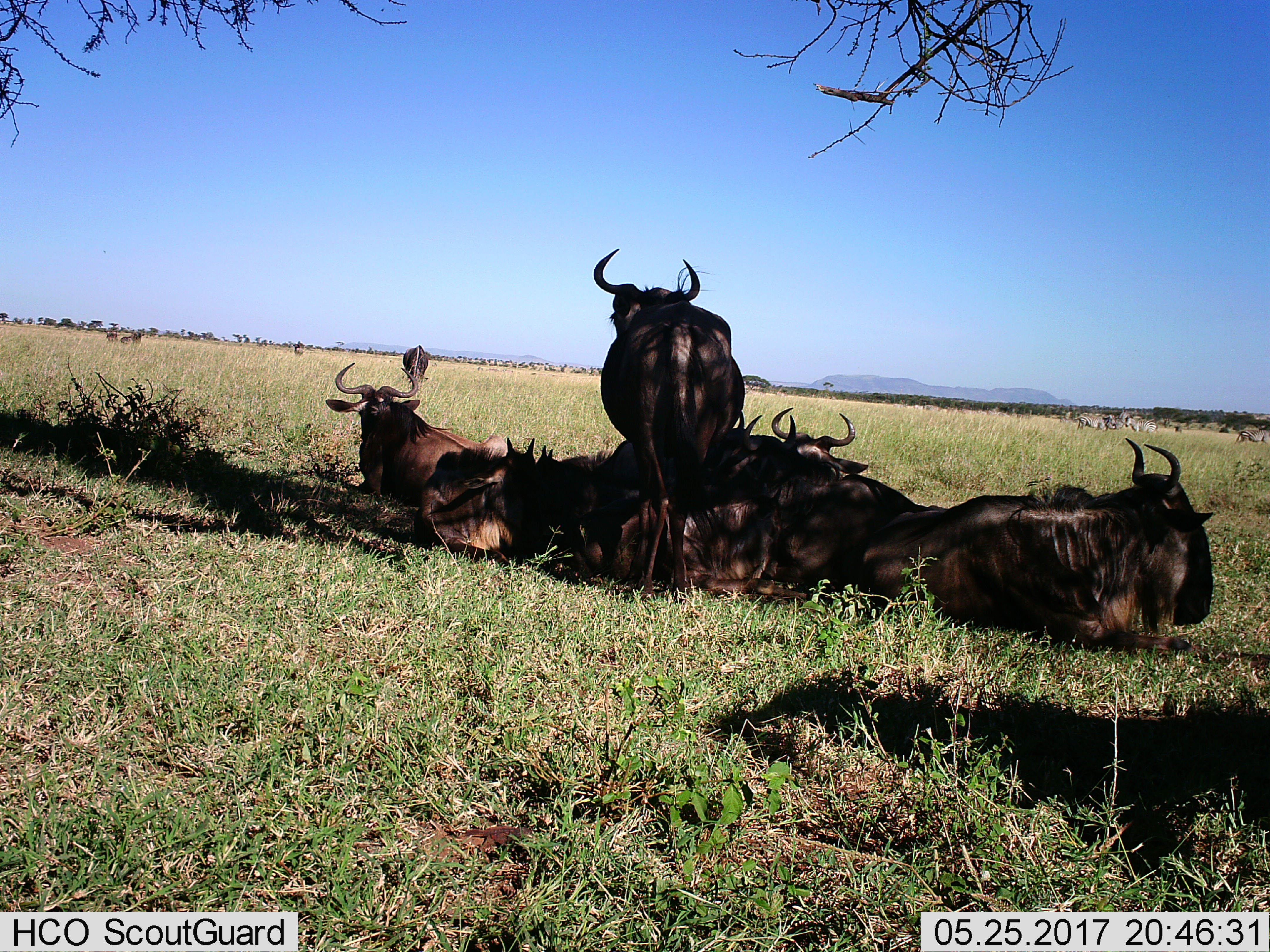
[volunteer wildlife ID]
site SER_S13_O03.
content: unidentified animal